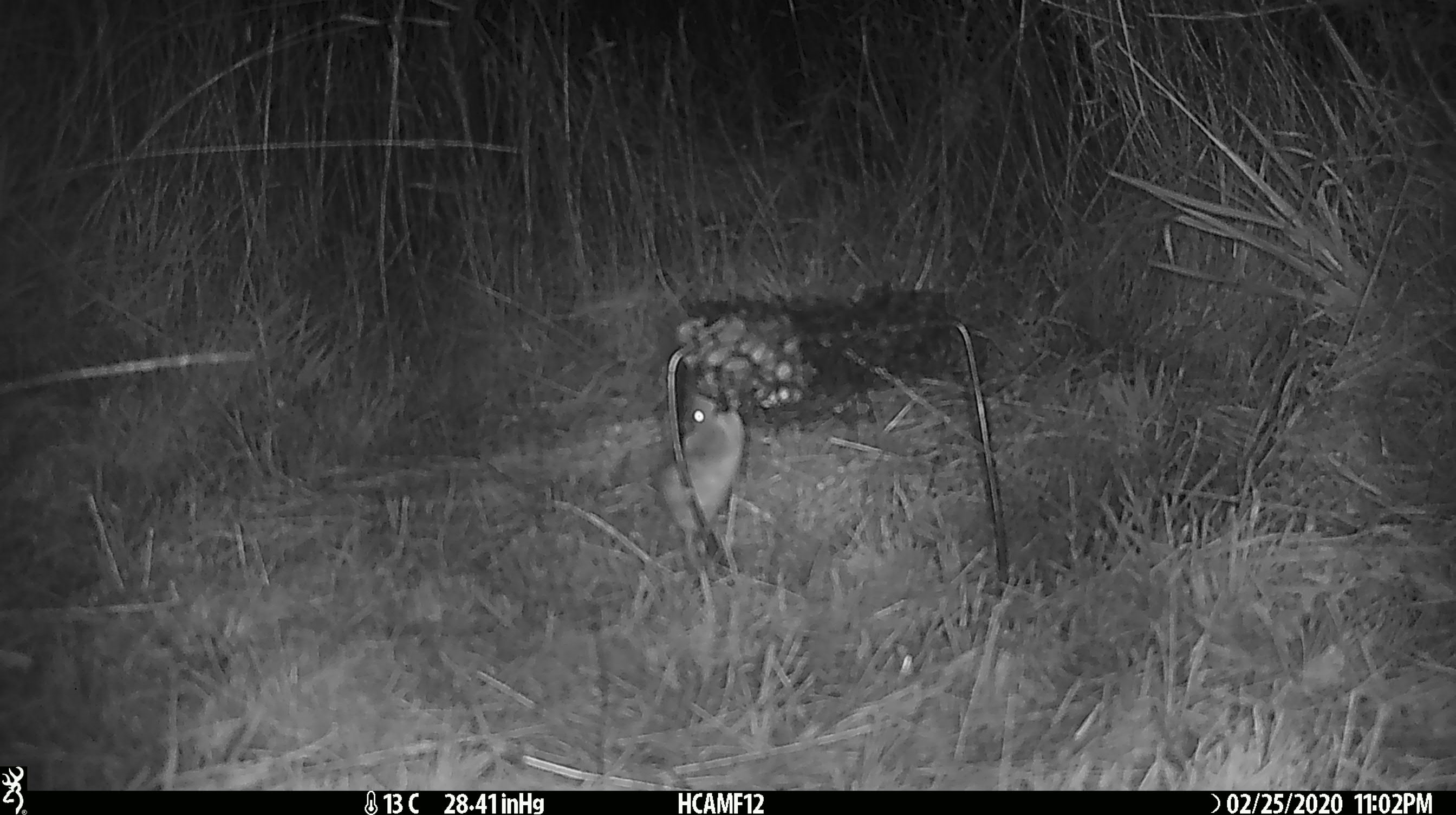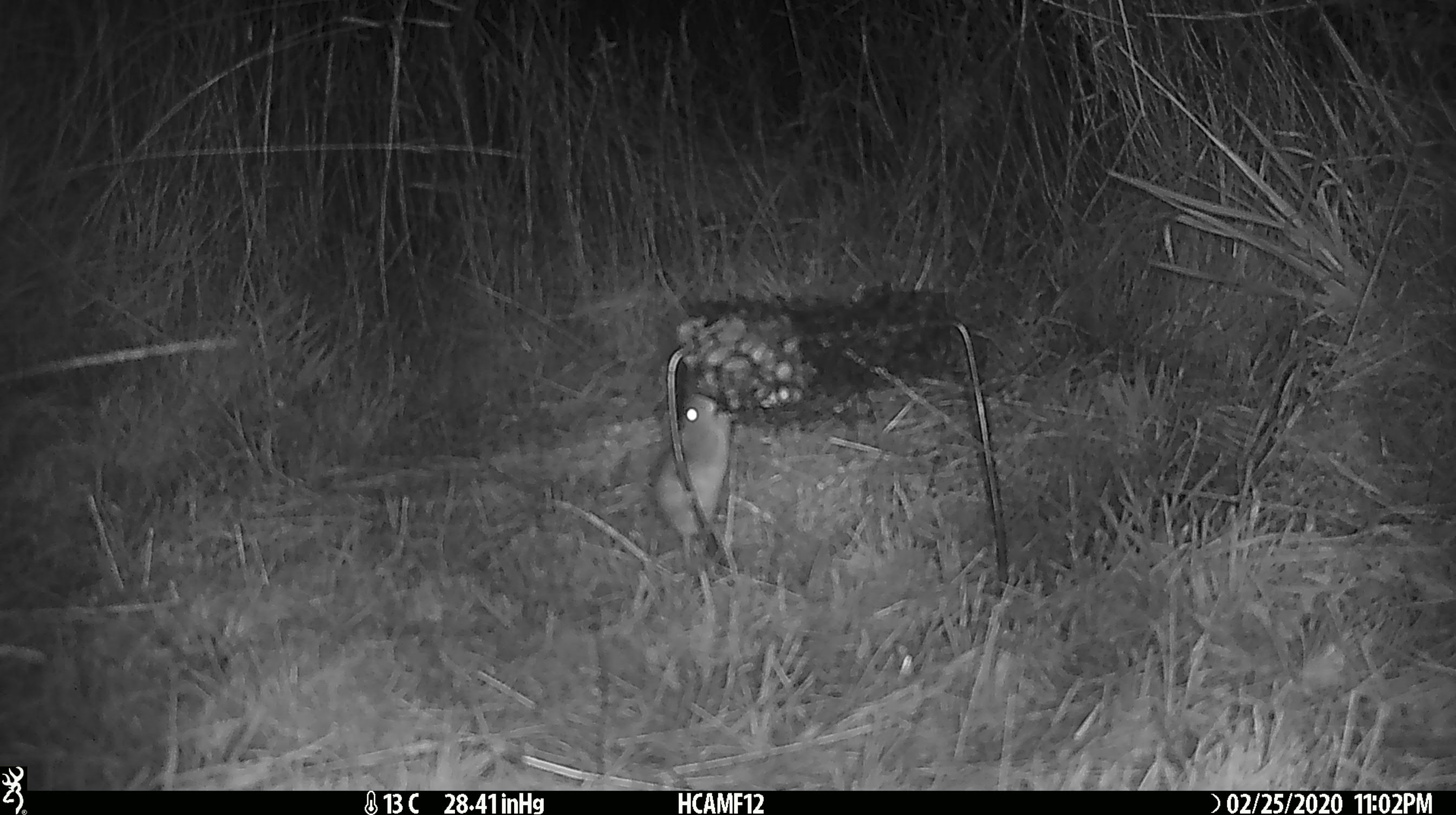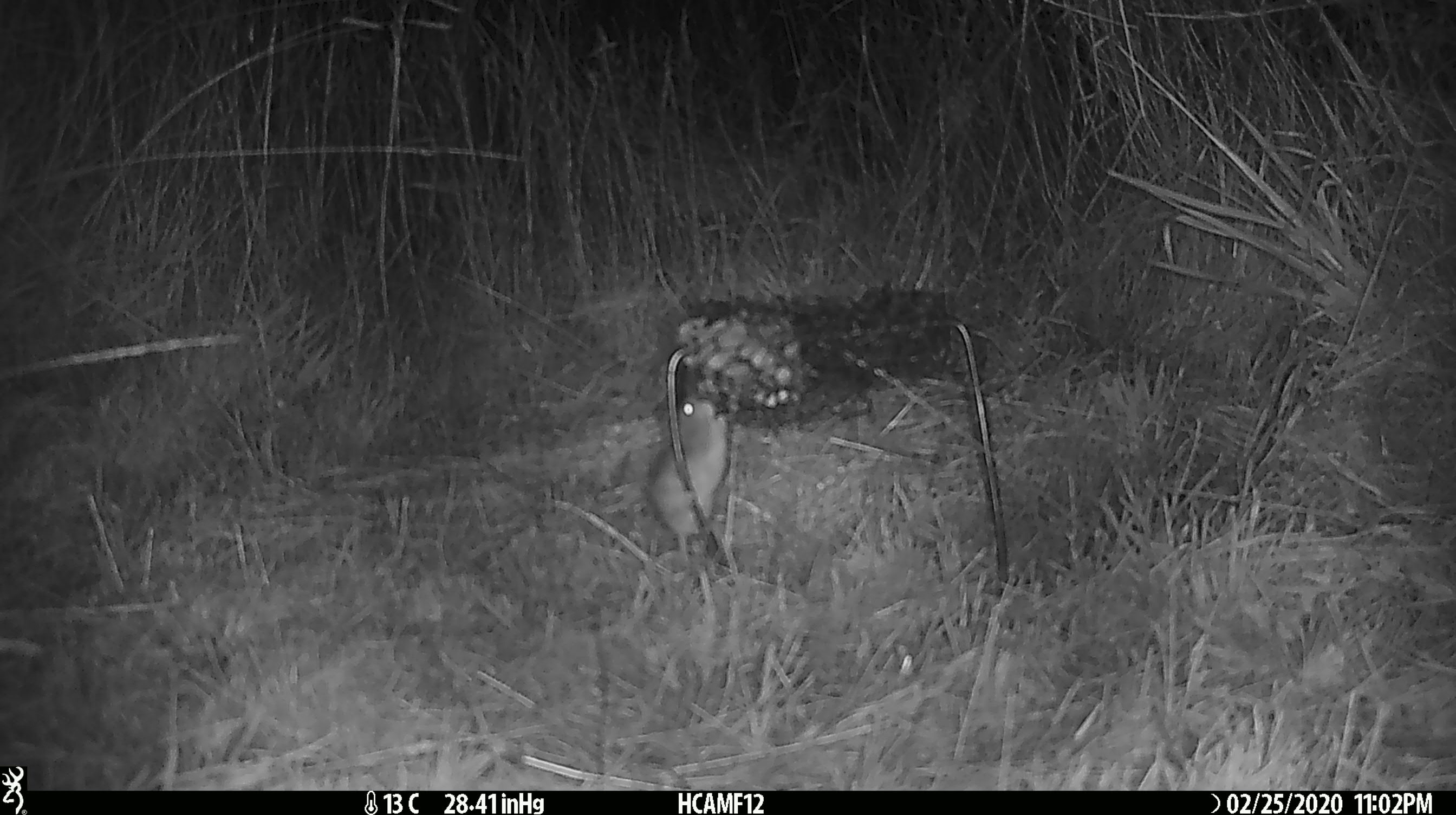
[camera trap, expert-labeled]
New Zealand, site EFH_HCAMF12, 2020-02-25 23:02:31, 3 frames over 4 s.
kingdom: Animalia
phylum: Chordata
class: Mammalia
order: Rodentia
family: Muridae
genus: Mus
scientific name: Mus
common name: mouse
Mouse (Mus).